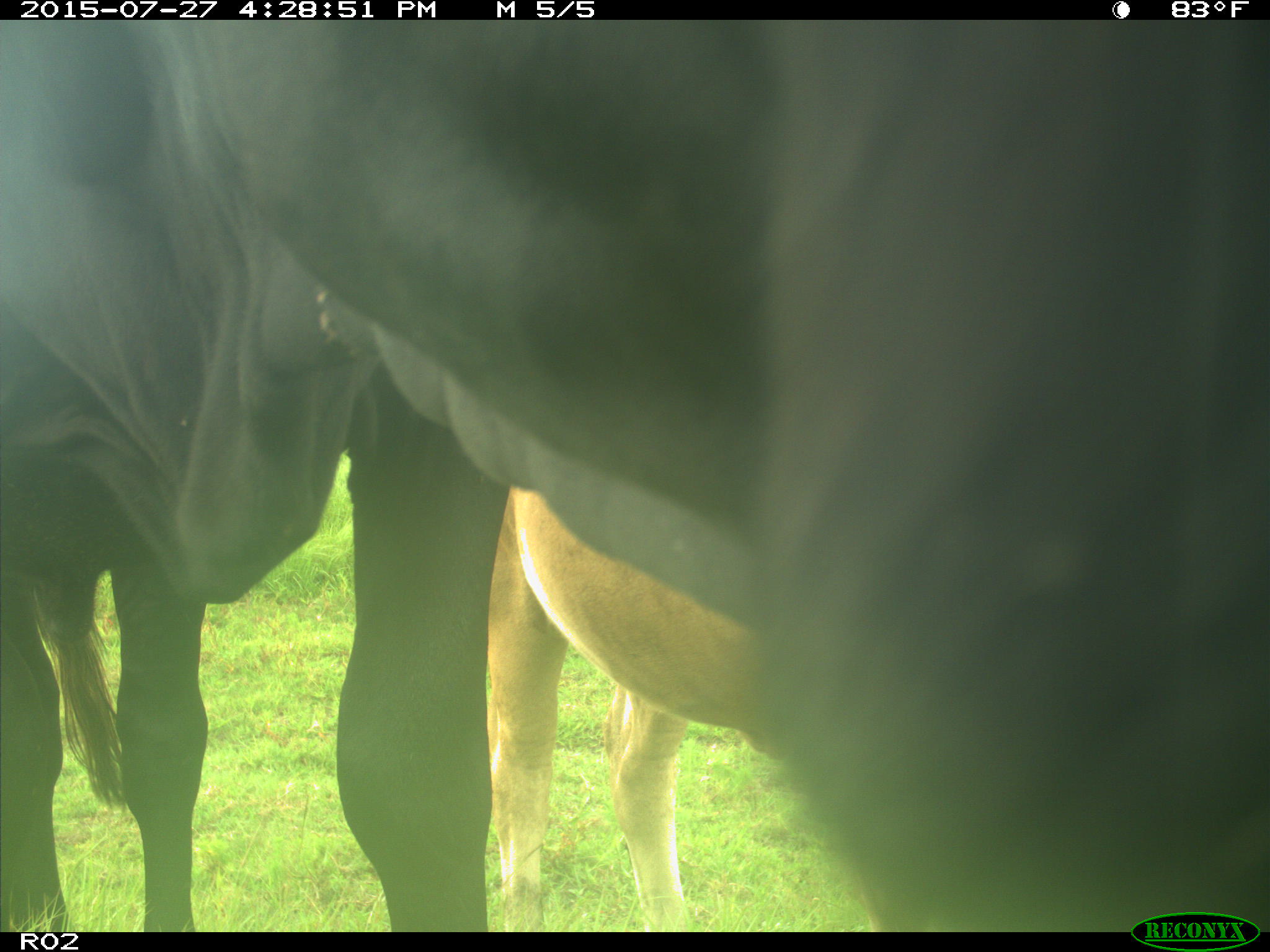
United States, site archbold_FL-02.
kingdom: Animalia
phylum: Chordata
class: Mammalia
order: Artiodactyla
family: Bovidae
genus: Bos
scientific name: Bos taurus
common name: domestic cow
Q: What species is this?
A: Bos taurus (domestic cow).